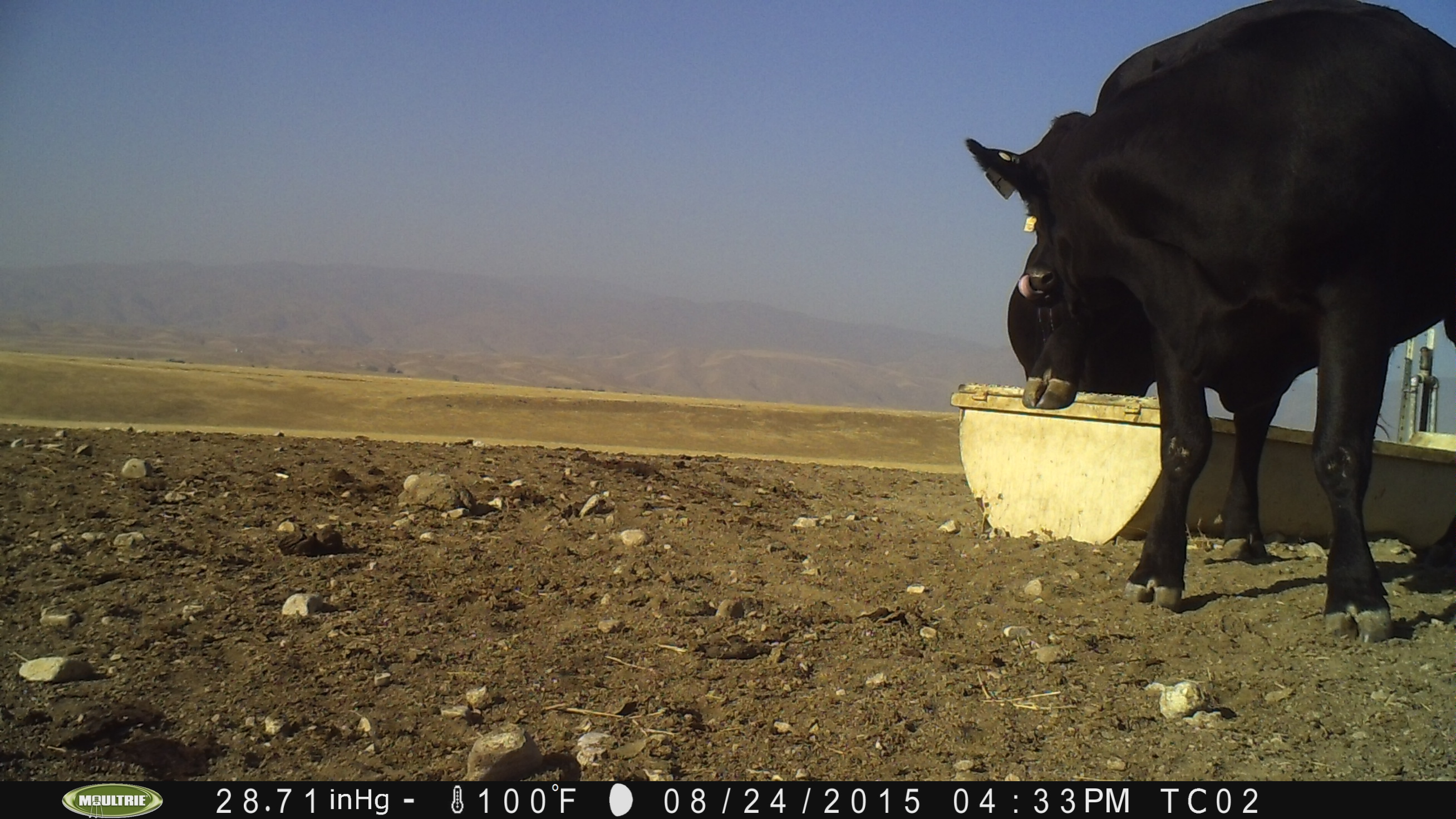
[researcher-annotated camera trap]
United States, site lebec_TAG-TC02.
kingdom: Animalia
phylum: Chordata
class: Mammalia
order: Artiodactyla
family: Bovidae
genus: Bos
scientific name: Bos taurus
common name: domestic cow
Bos taurus (domestic cow).